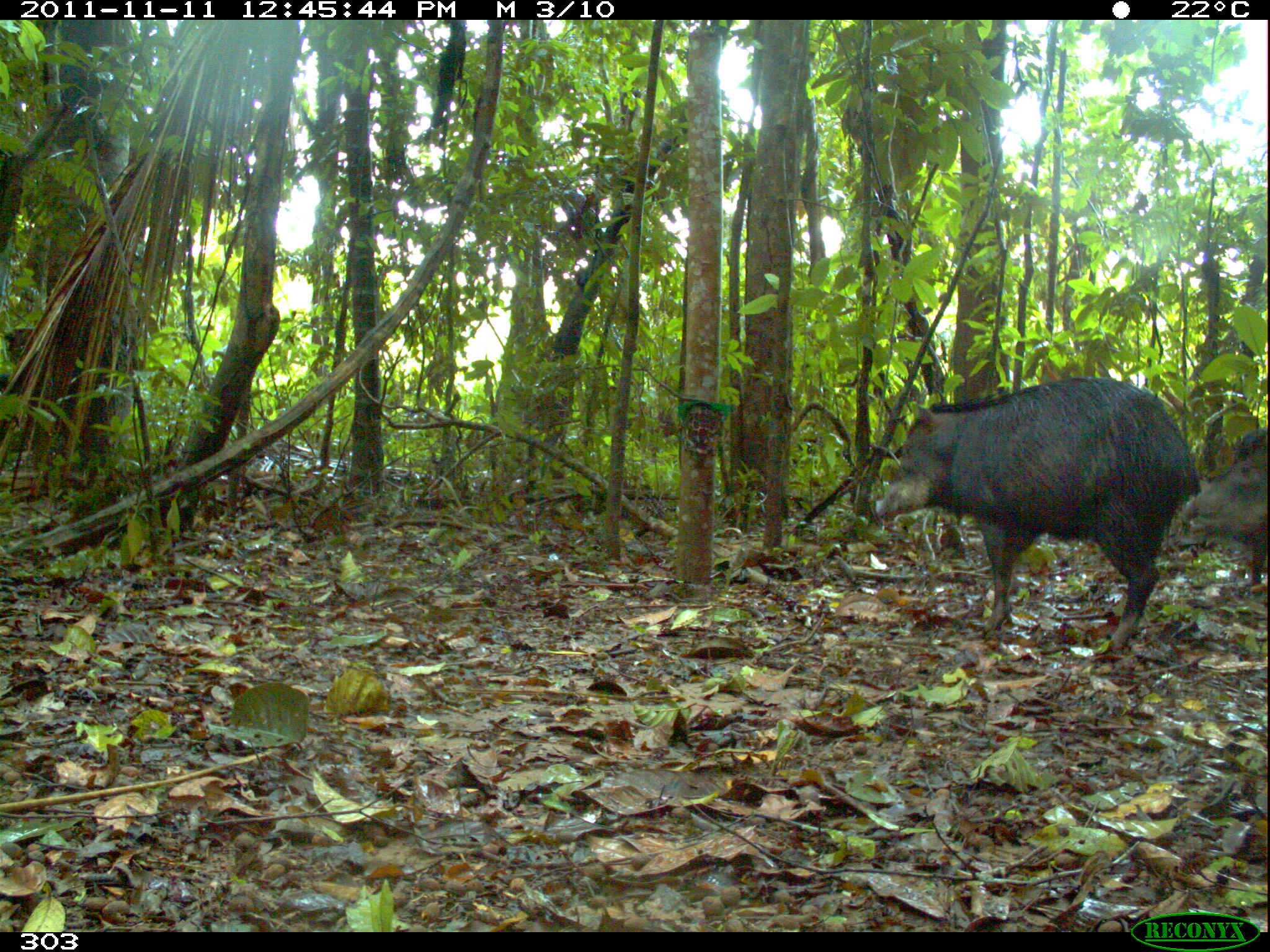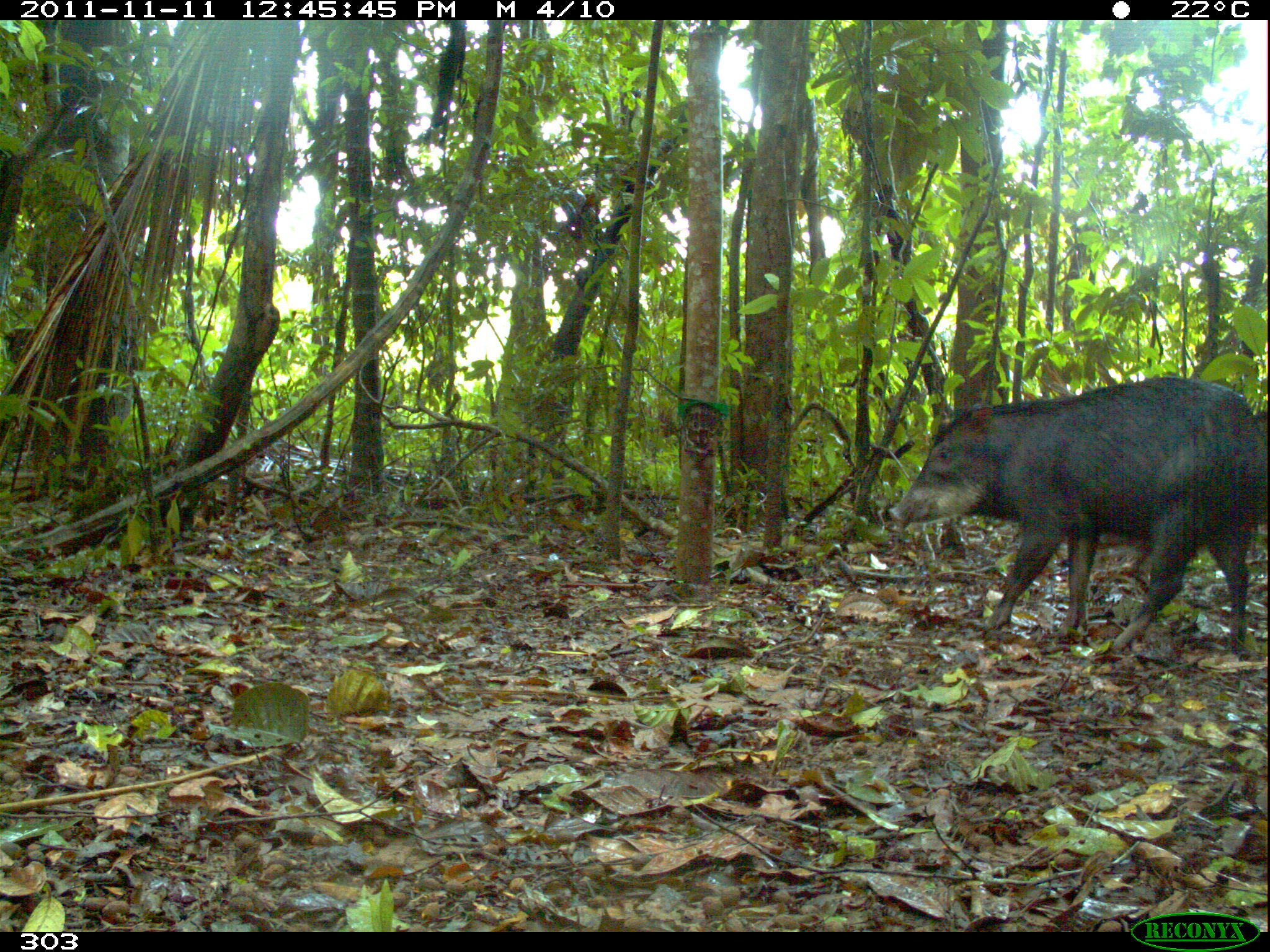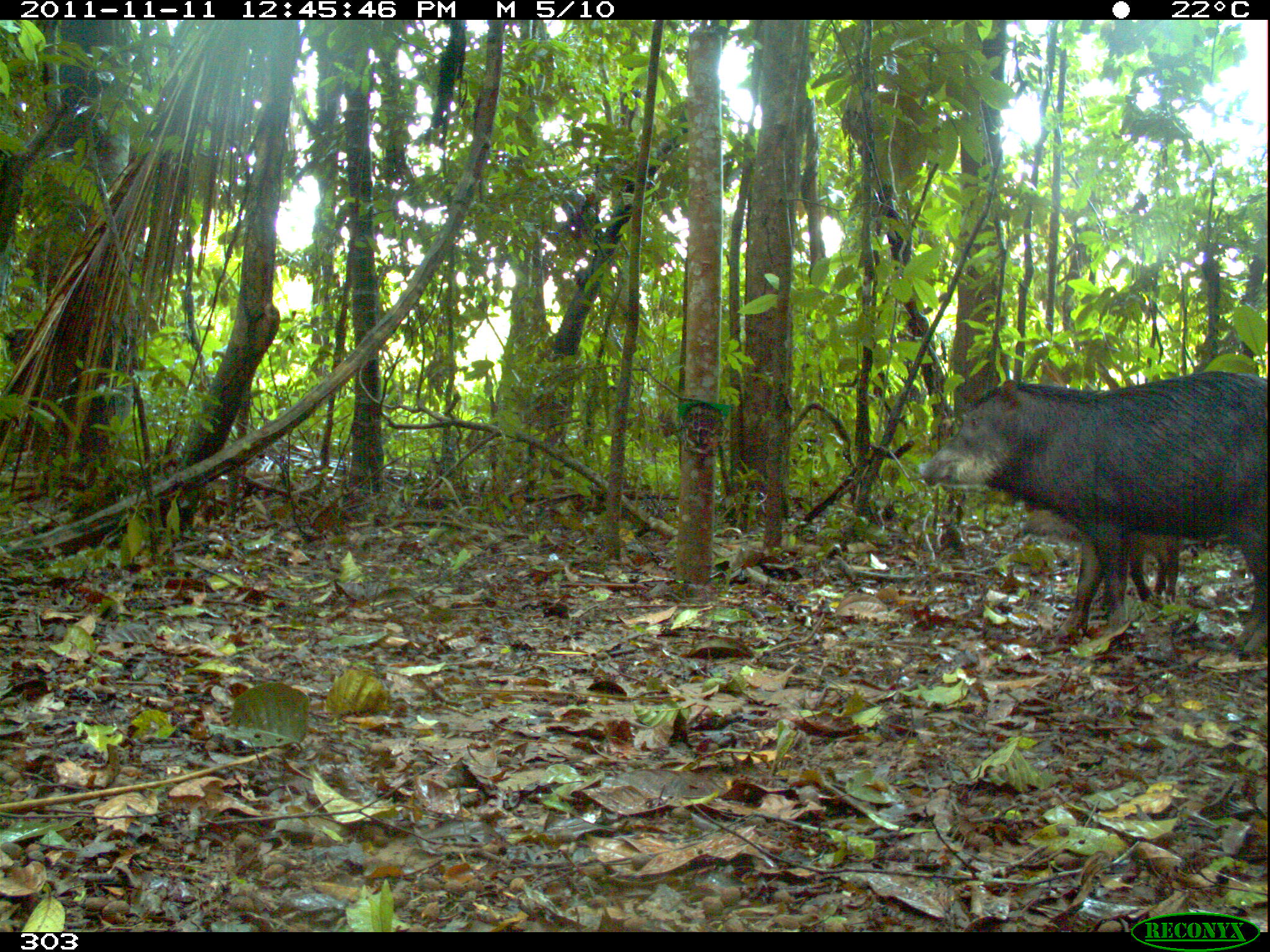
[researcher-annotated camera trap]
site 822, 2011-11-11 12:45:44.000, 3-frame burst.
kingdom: Animalia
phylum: Chordata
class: Mammalia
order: Artiodactyla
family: Tayassuidae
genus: Tayassu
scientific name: Tayassu pecari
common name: white-lipped peccary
Tayassu pecari (white-lipped peccary).